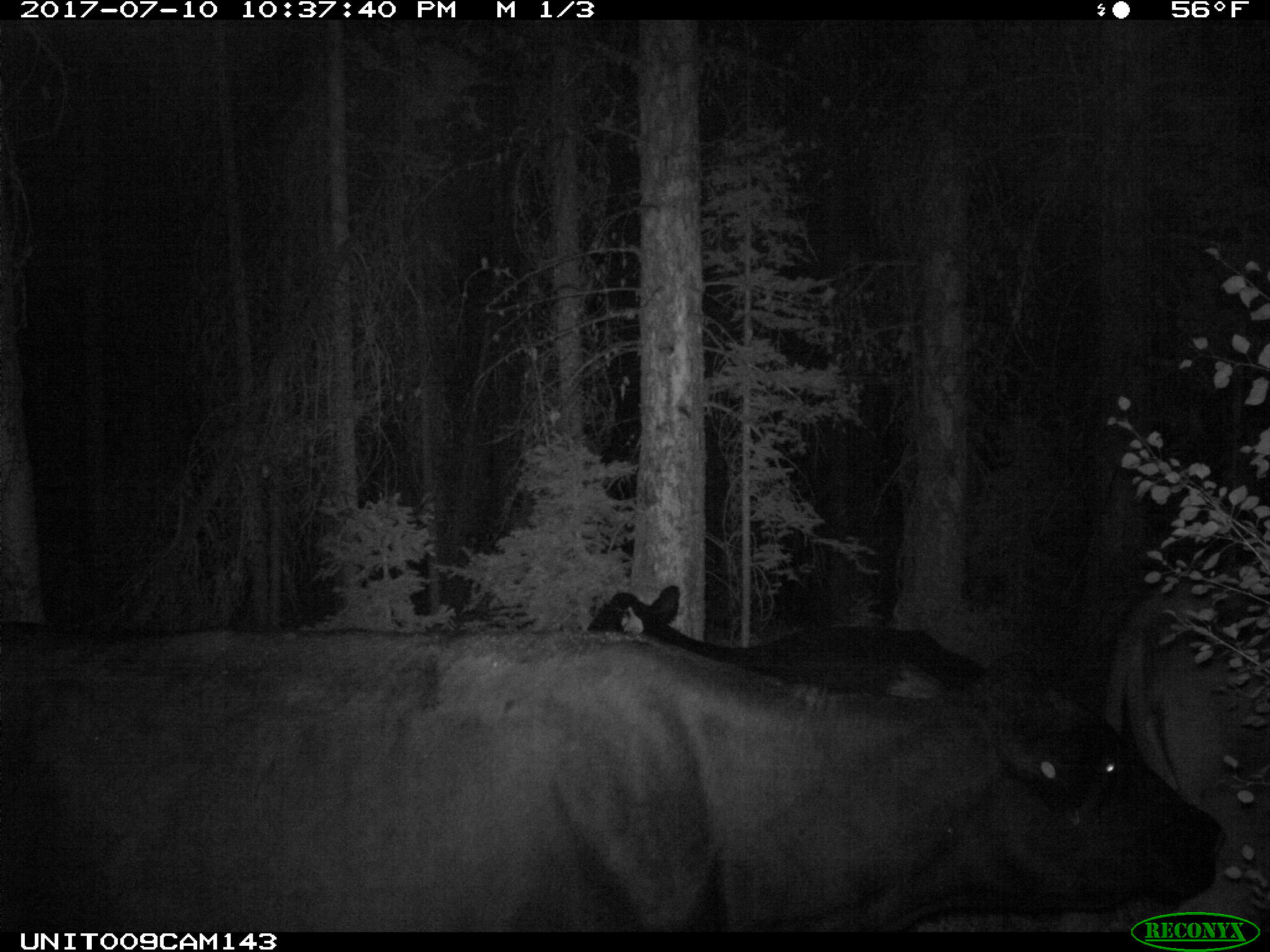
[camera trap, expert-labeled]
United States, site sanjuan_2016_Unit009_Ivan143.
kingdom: Animalia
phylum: Chordata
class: Mammalia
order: Artiodactyla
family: Bovidae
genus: Bos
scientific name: Bos taurus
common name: domestic cow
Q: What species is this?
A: Bos taurus (domestic cow).